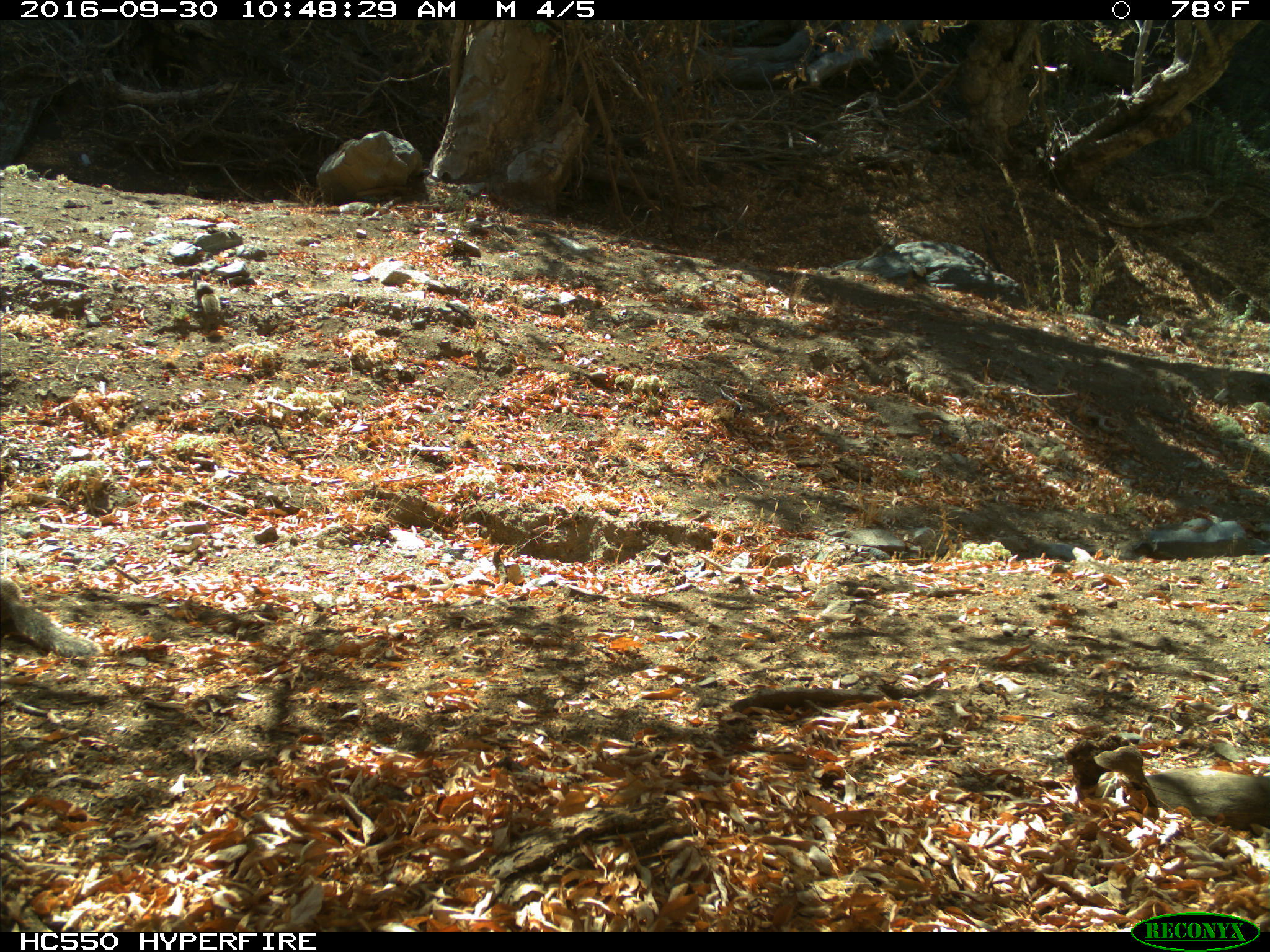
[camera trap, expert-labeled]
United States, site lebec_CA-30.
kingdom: Animalia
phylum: Chordata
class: Mammalia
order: Rodentia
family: Sciuridae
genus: Otospermophilus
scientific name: Otospermophilus beecheyi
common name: california ground squirrel